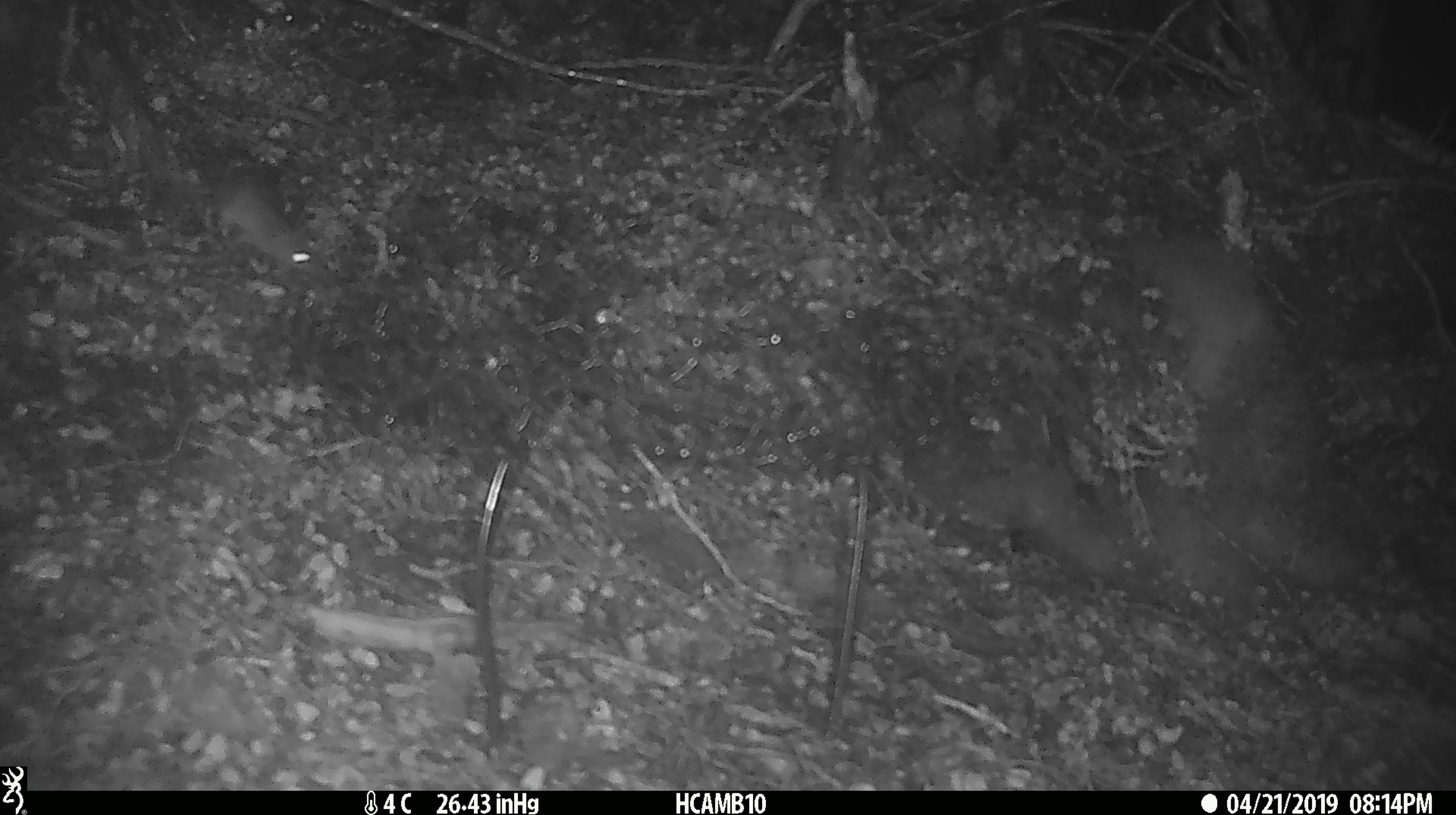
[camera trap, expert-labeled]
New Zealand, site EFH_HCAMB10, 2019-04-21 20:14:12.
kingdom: Animalia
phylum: Chordata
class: Mammalia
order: Rodentia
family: Muridae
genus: Mus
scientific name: Mus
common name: mouse